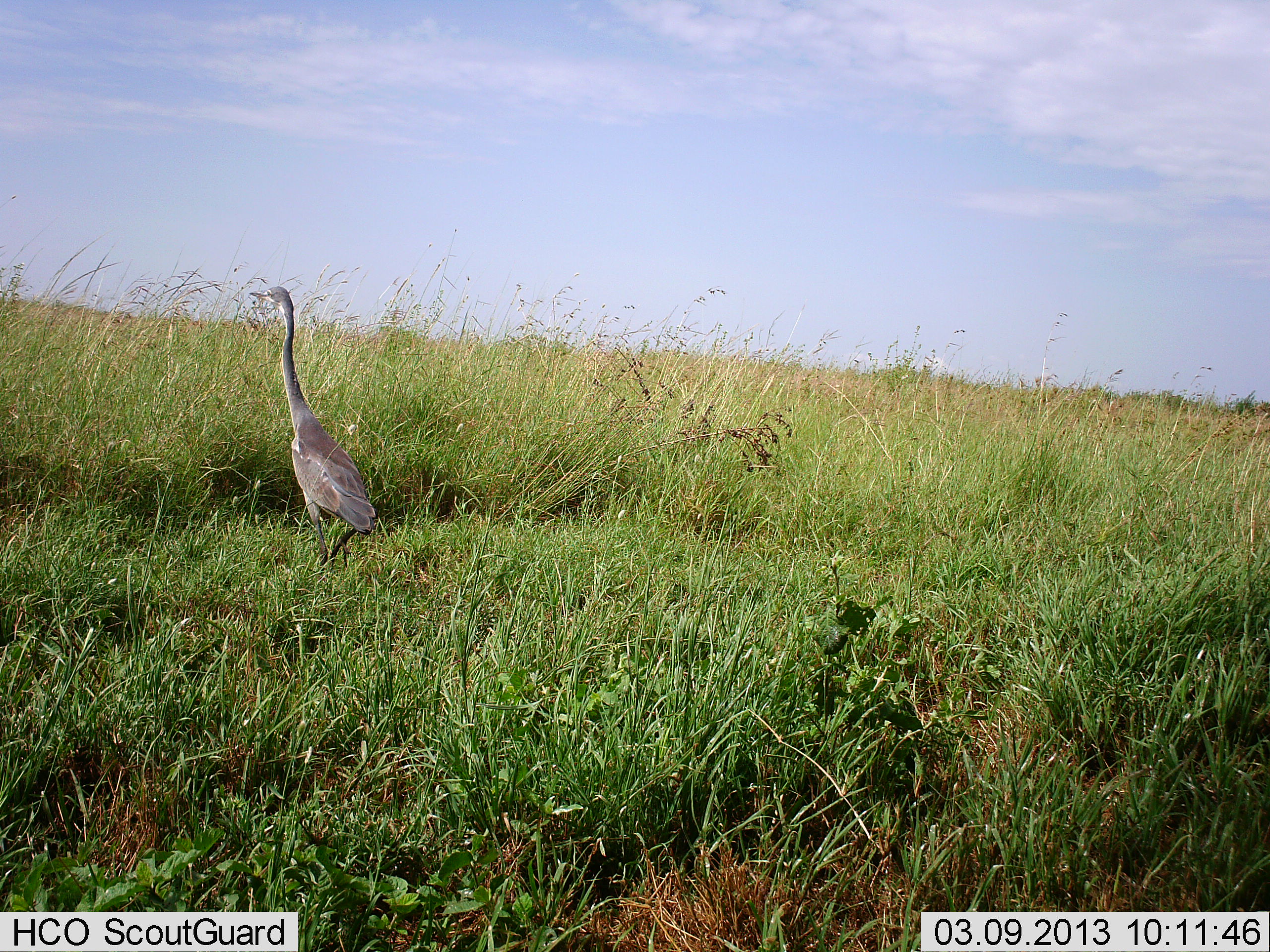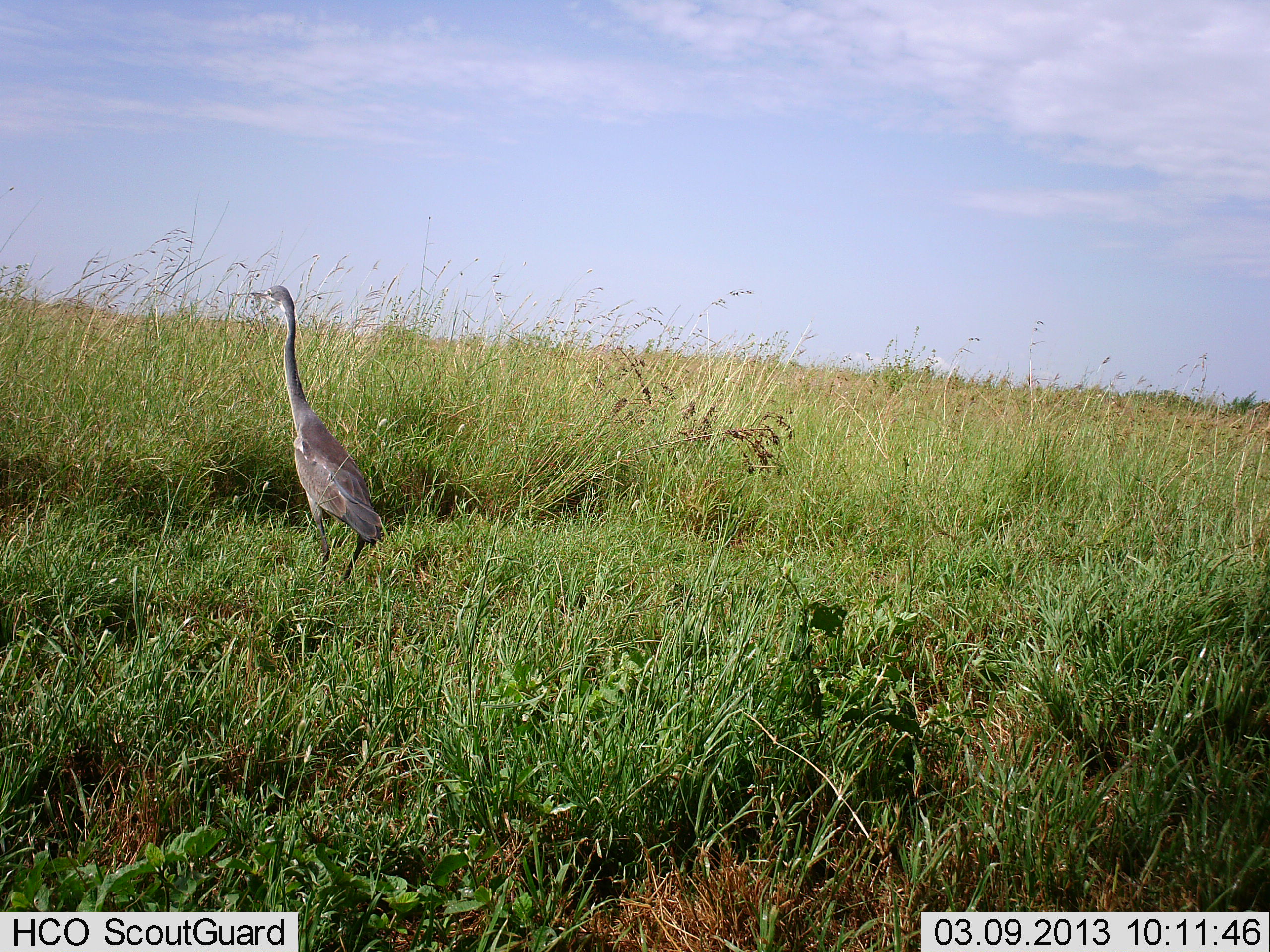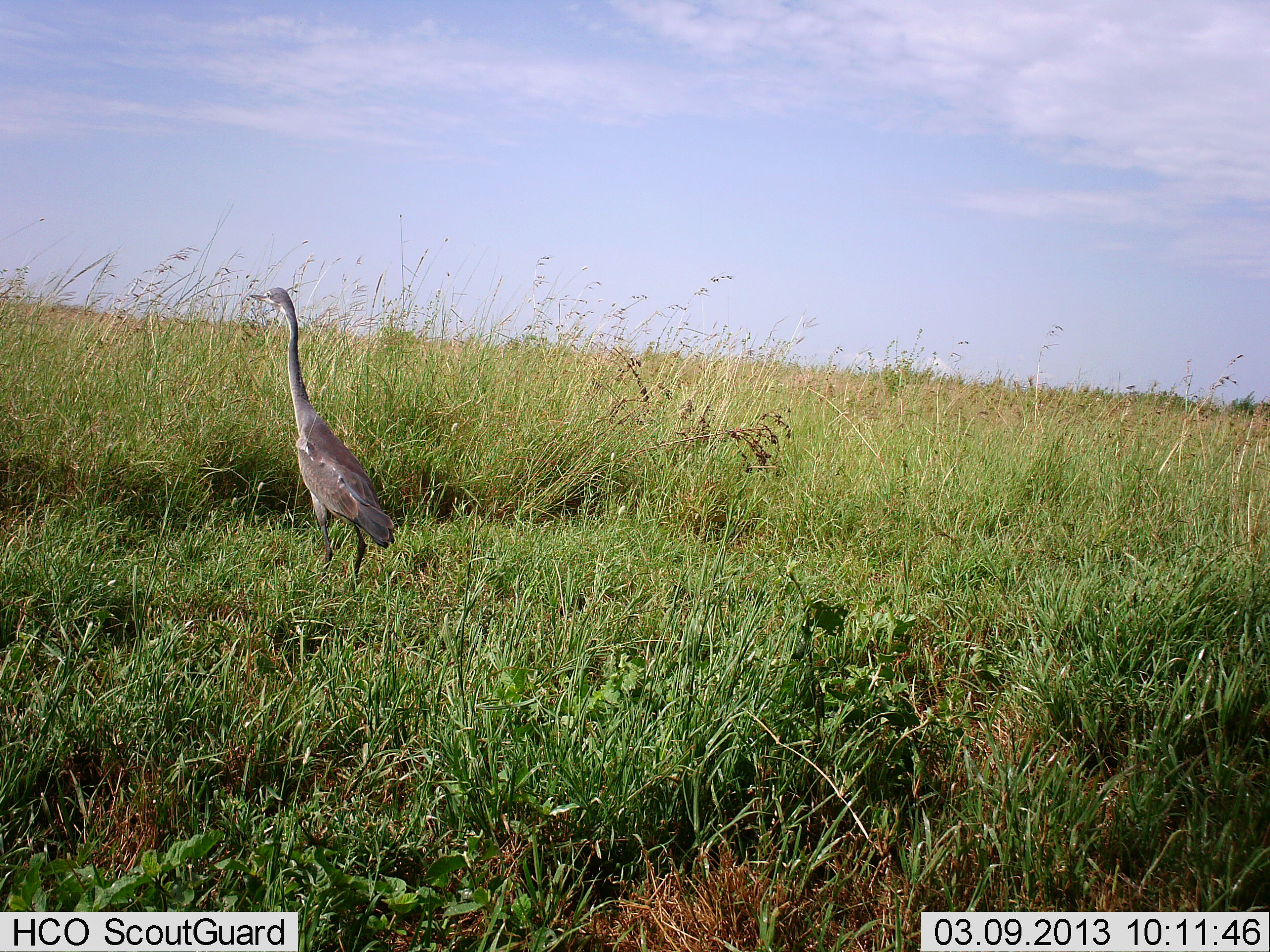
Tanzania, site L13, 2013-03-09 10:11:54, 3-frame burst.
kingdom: Animalia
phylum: Chordata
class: Aves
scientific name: Aves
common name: bird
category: otherbird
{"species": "otherbird (bird) (Aves)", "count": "1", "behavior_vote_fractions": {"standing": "84%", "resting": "3%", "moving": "19%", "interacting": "0%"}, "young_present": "0%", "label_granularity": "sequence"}